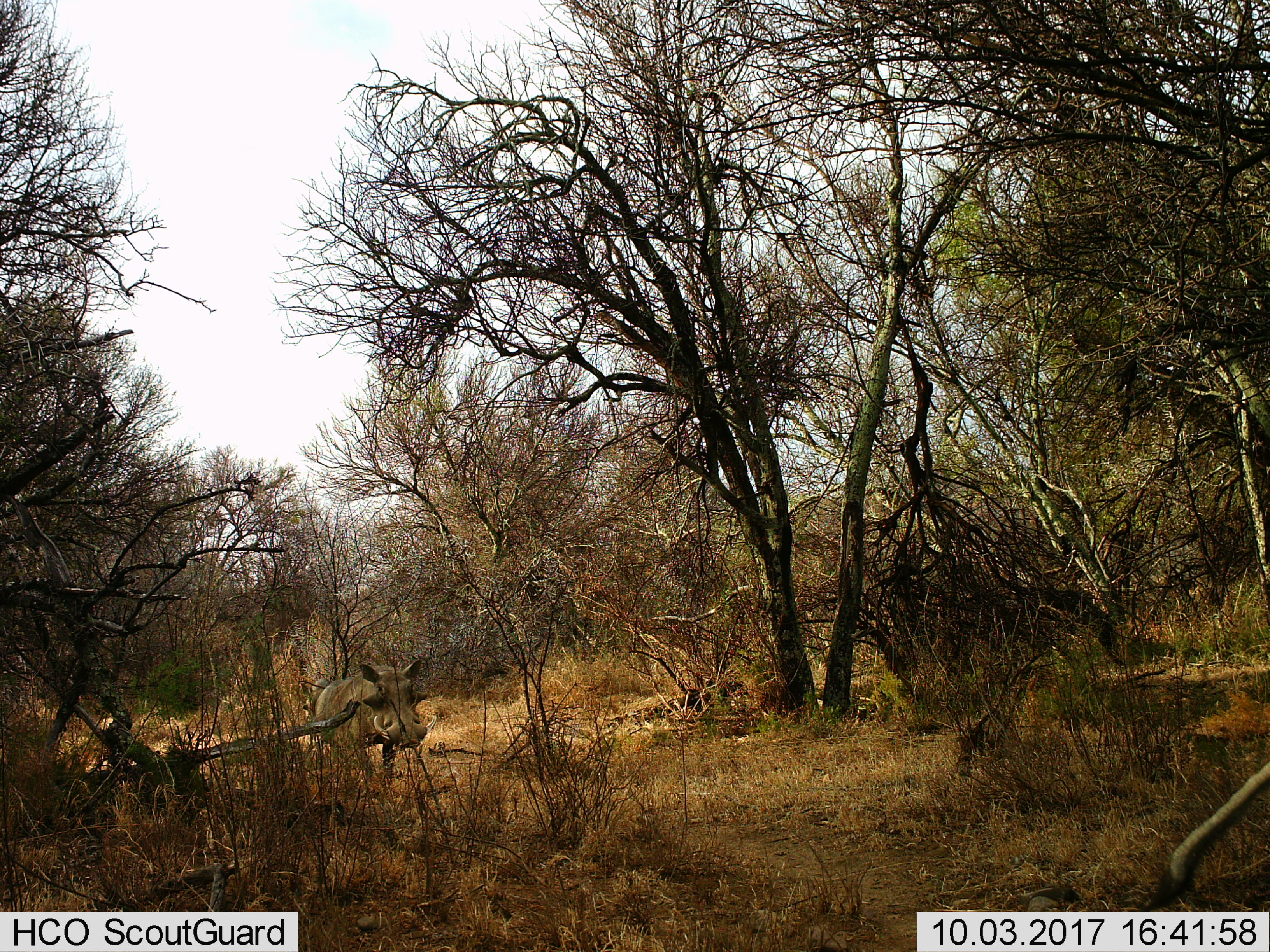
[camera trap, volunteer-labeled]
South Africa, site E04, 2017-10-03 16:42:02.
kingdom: Animalia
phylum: Chordata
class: Mammalia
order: Artiodactyla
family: Suidae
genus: Phacochoerus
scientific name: Phacochoerus africanus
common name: warthog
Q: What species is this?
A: Warthog (Phacochoerus africanus).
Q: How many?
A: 1.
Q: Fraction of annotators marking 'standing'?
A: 50%.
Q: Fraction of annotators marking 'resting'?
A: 0%.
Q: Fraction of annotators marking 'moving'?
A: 50%.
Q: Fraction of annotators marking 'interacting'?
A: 12%.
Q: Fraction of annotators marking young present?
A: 0%.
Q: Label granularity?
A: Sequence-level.